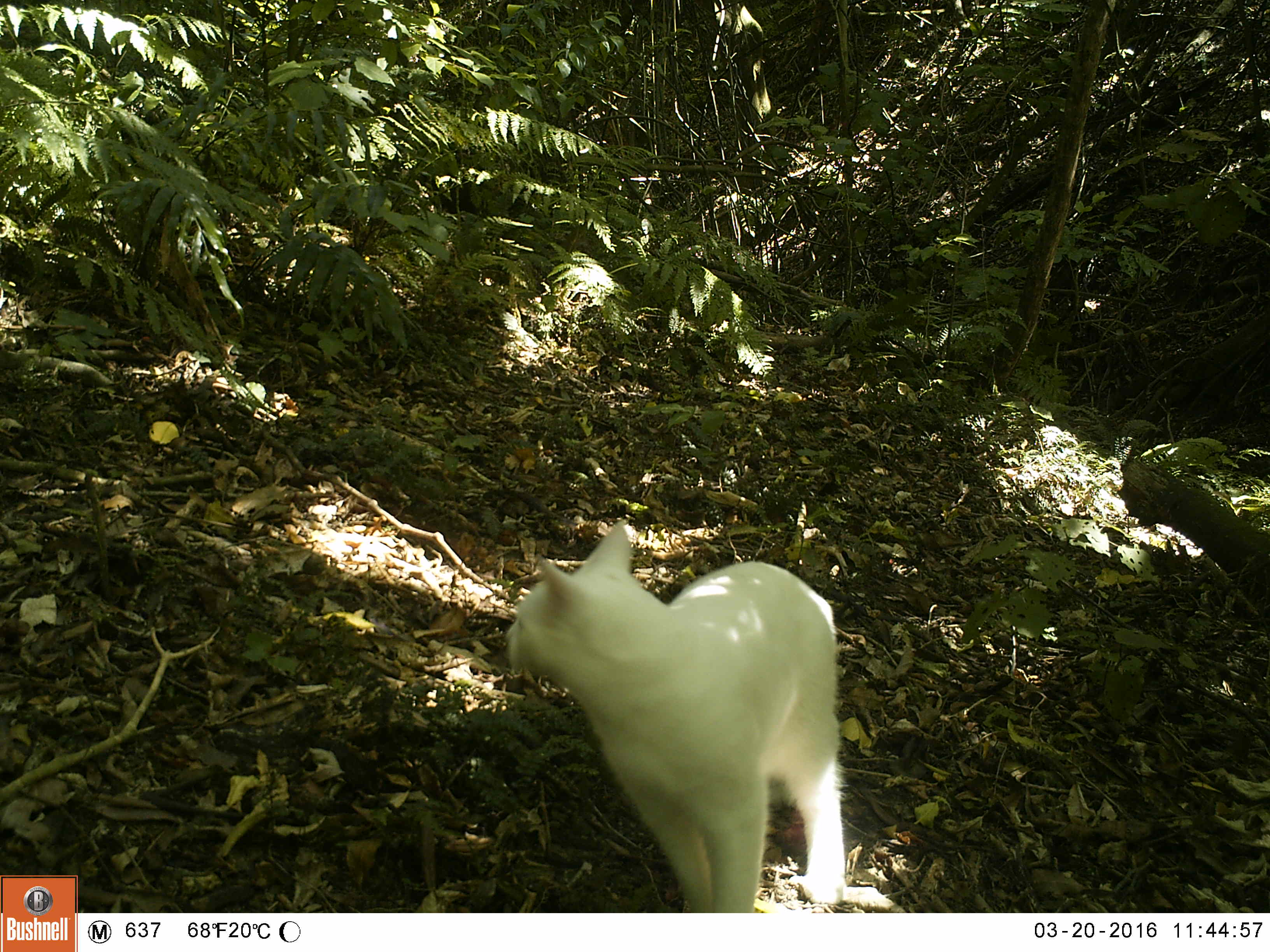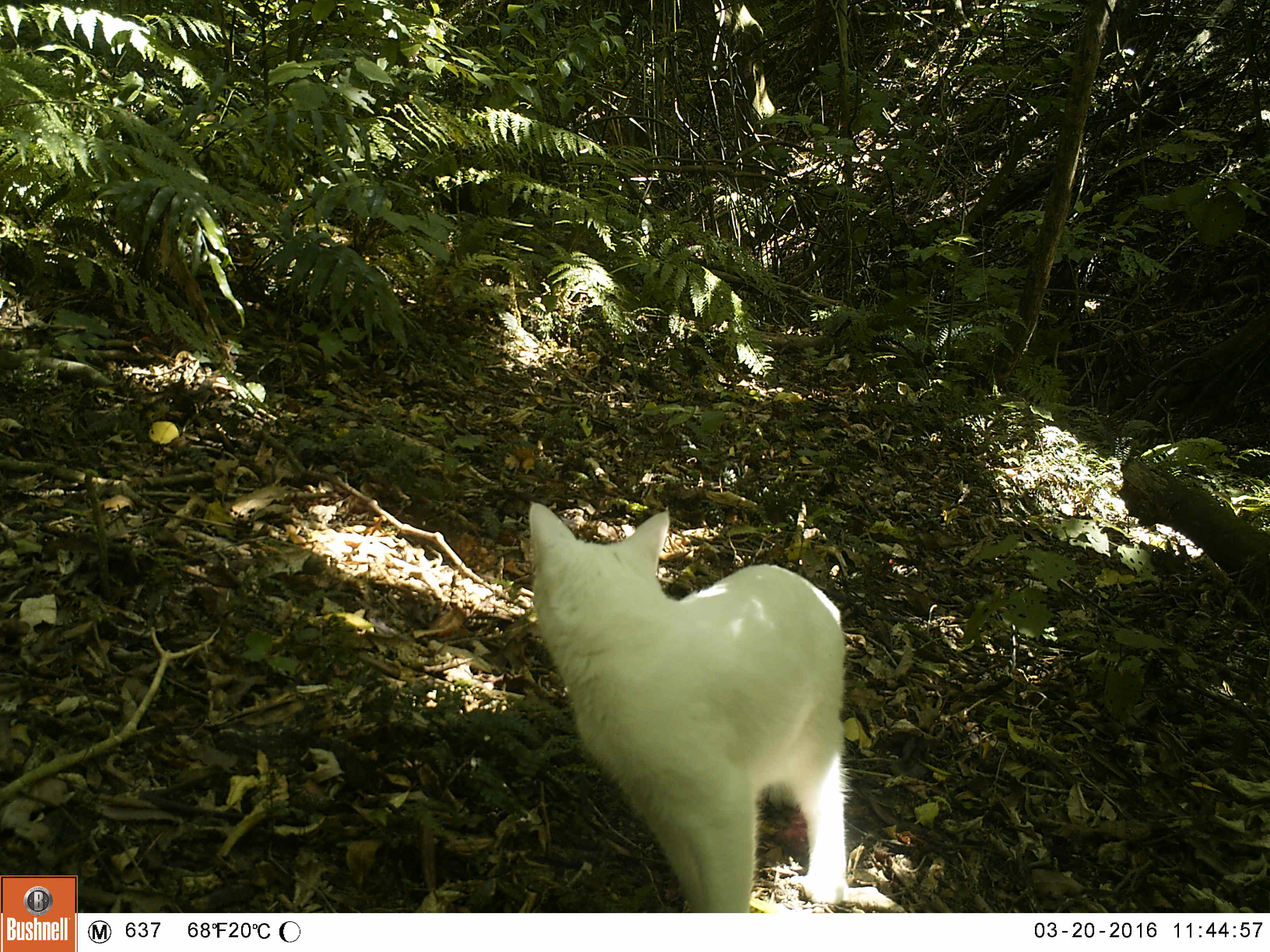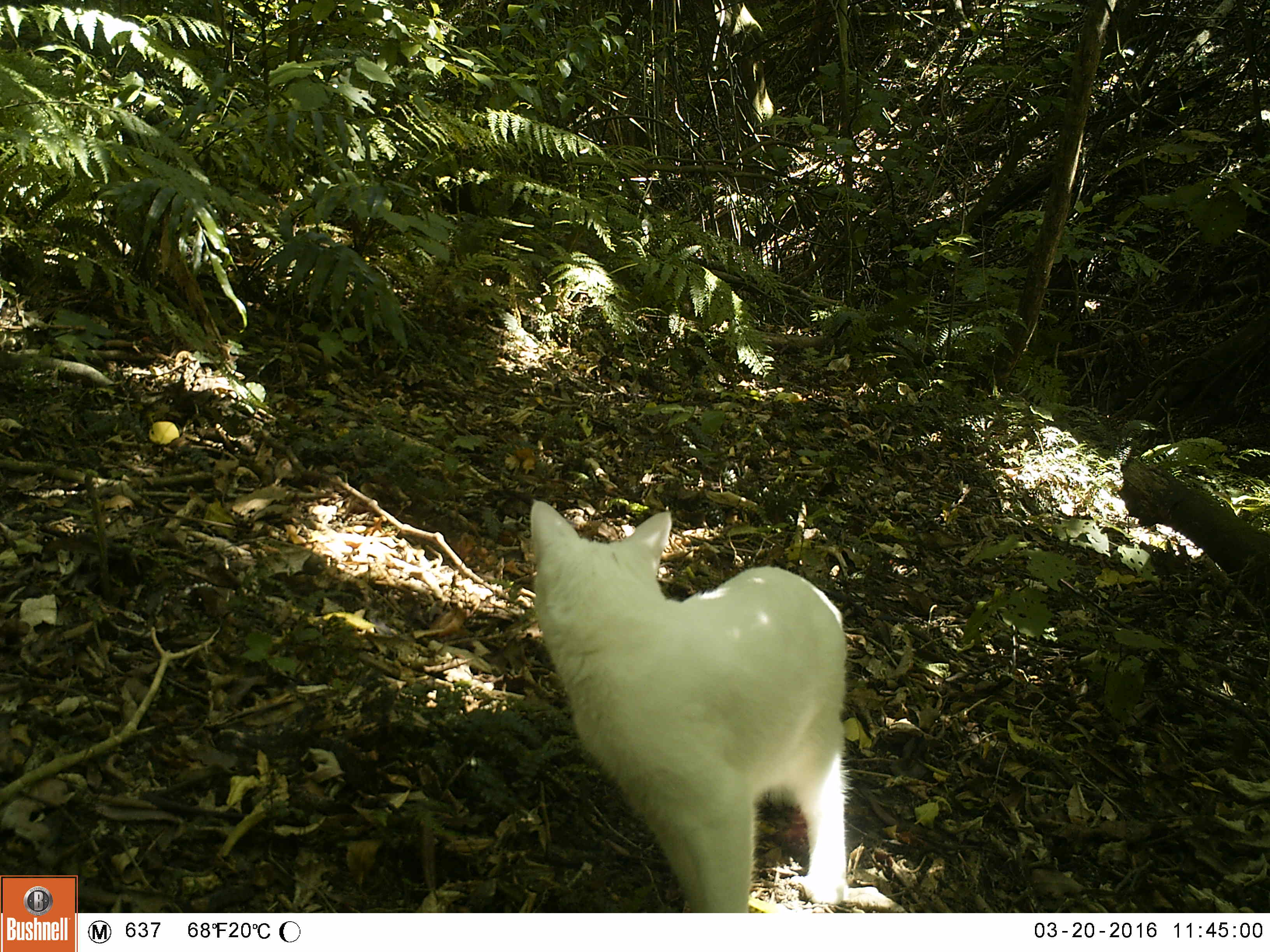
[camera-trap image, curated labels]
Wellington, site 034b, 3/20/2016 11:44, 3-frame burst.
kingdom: Animalia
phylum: Chordata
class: Mammalia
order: Carnivora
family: Felidae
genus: Felis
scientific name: Felis catus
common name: cat